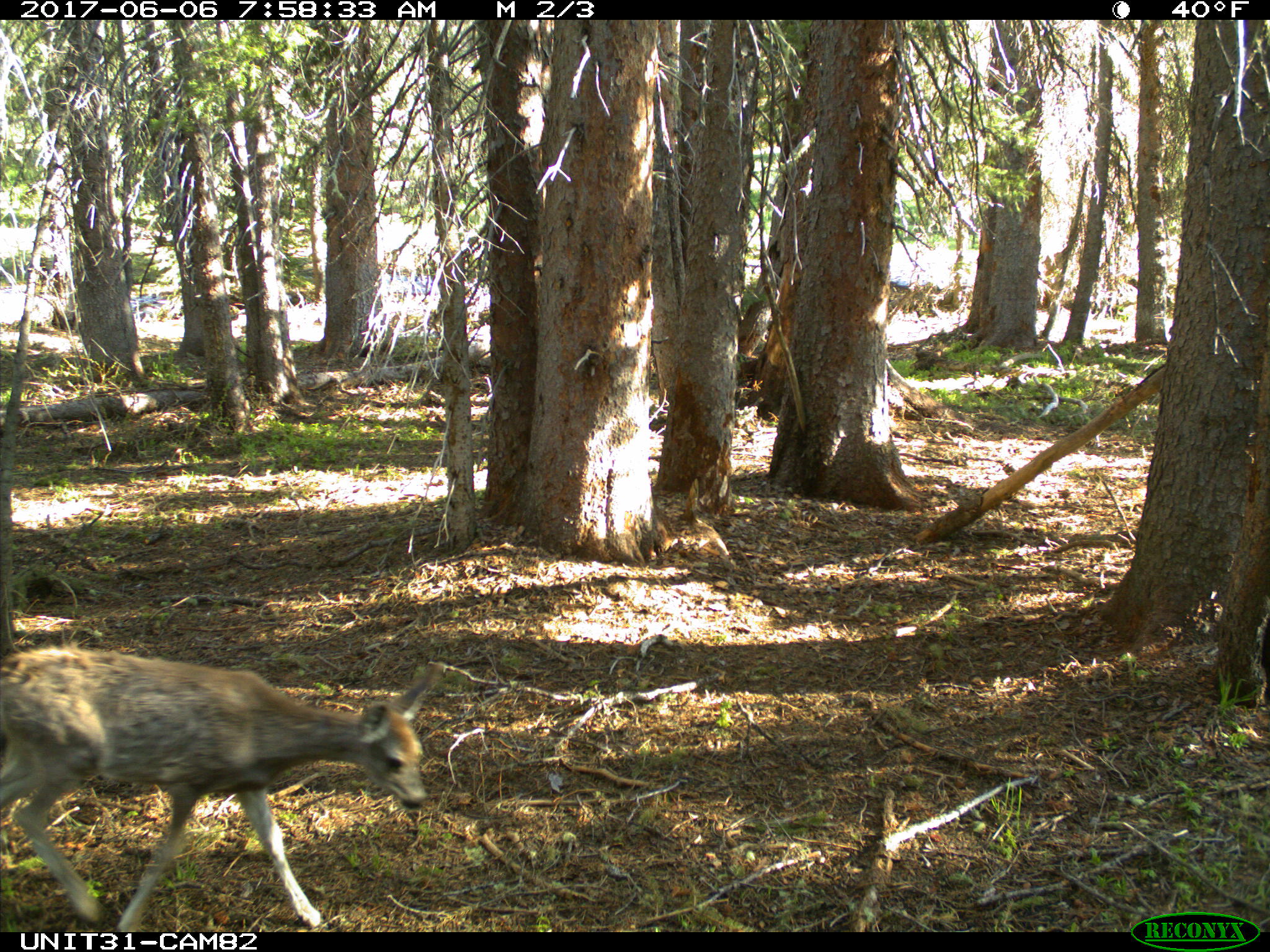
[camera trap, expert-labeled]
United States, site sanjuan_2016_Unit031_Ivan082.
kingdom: Animalia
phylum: Chordata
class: Mammalia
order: Artiodactyla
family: Cervidae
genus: Odocoileus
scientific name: Odocoileus hemionus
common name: mule deer